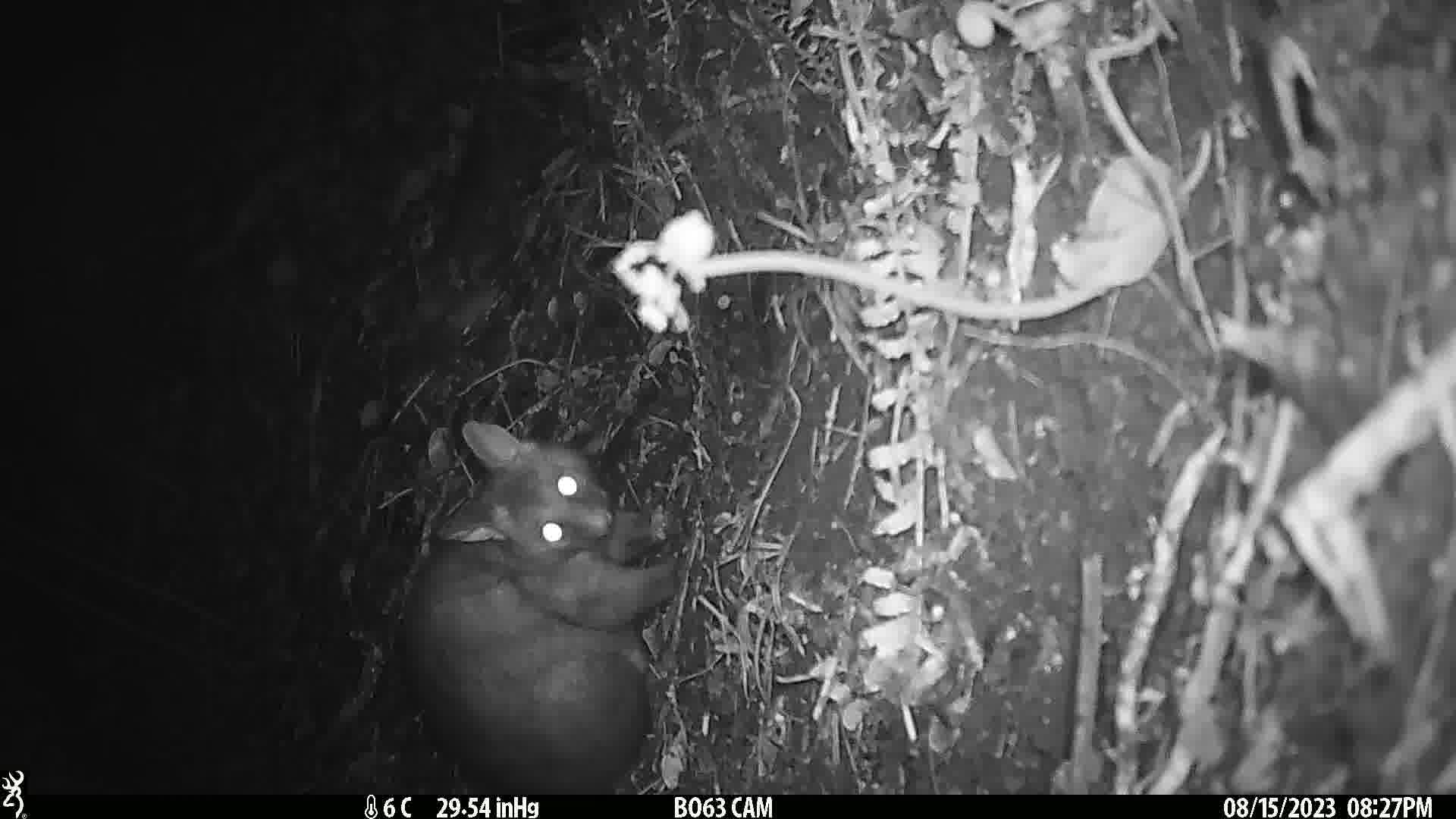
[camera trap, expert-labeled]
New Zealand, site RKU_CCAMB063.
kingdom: Animalia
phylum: Chordata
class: Mammalia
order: Diprotodontia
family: Phalangeridae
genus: Trichosurus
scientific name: Trichosurus vulpecula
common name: common brushtail possum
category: possum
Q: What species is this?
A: Possum (common brushtail possum) (Trichosurus vulpecula).